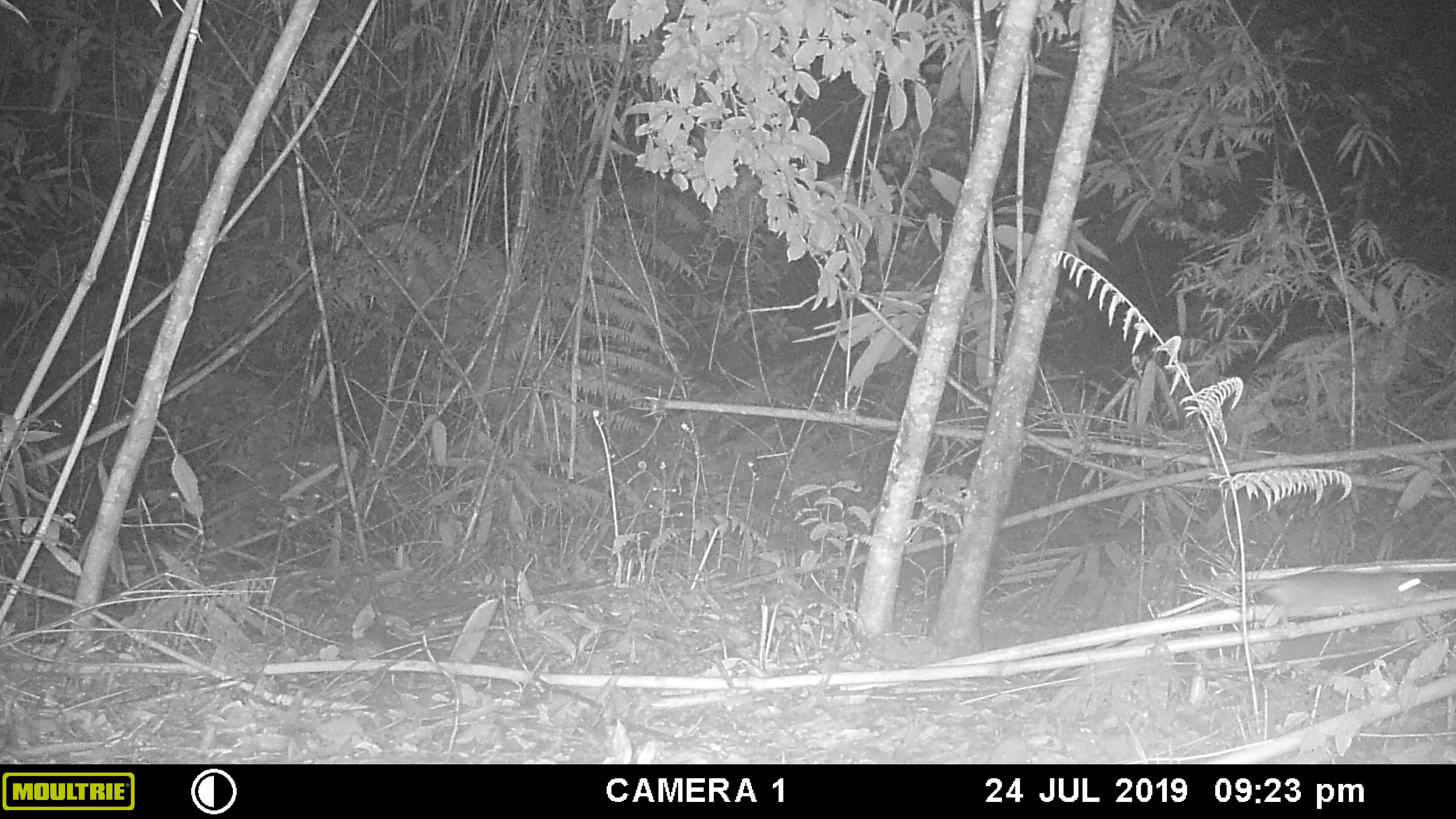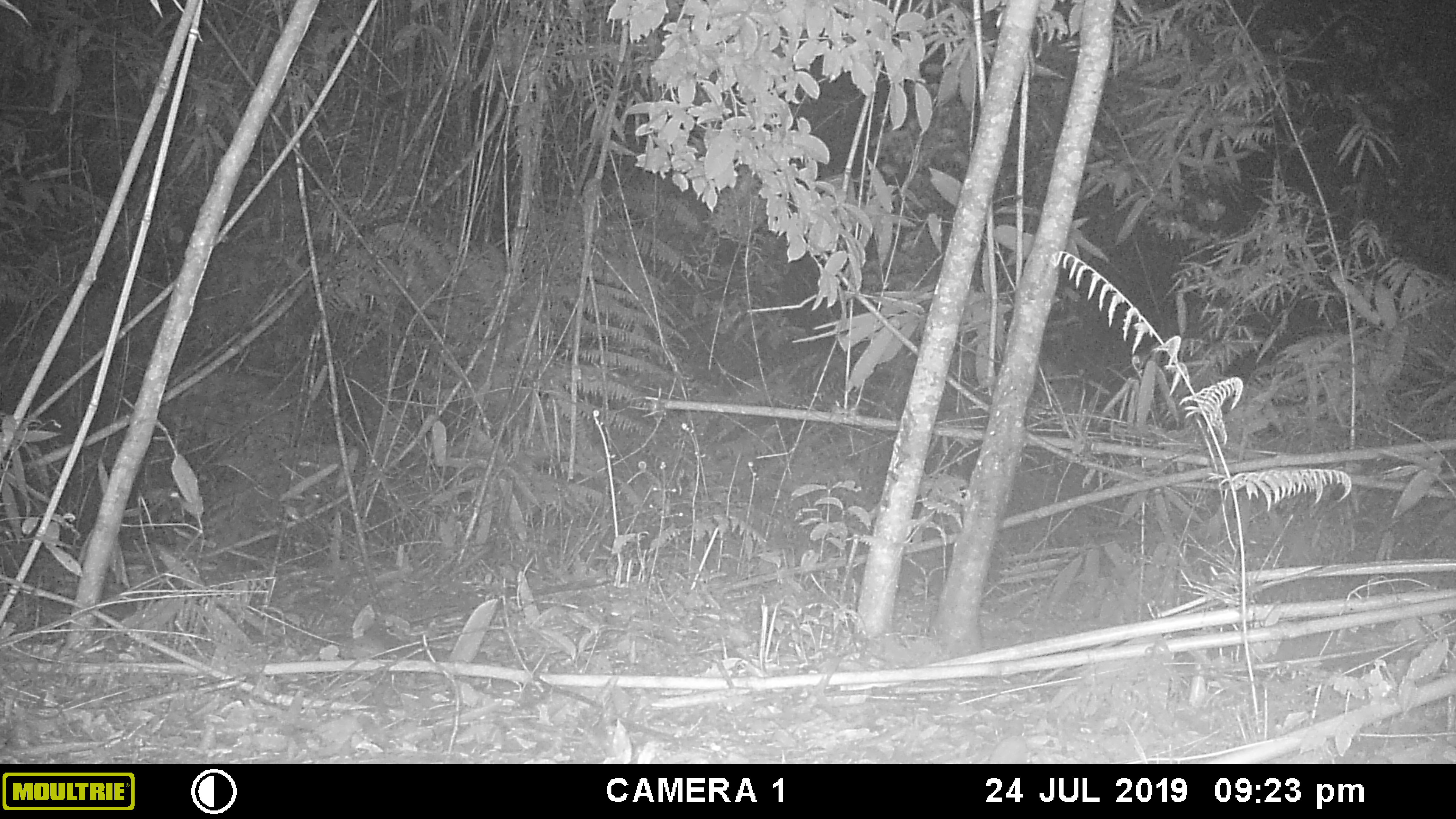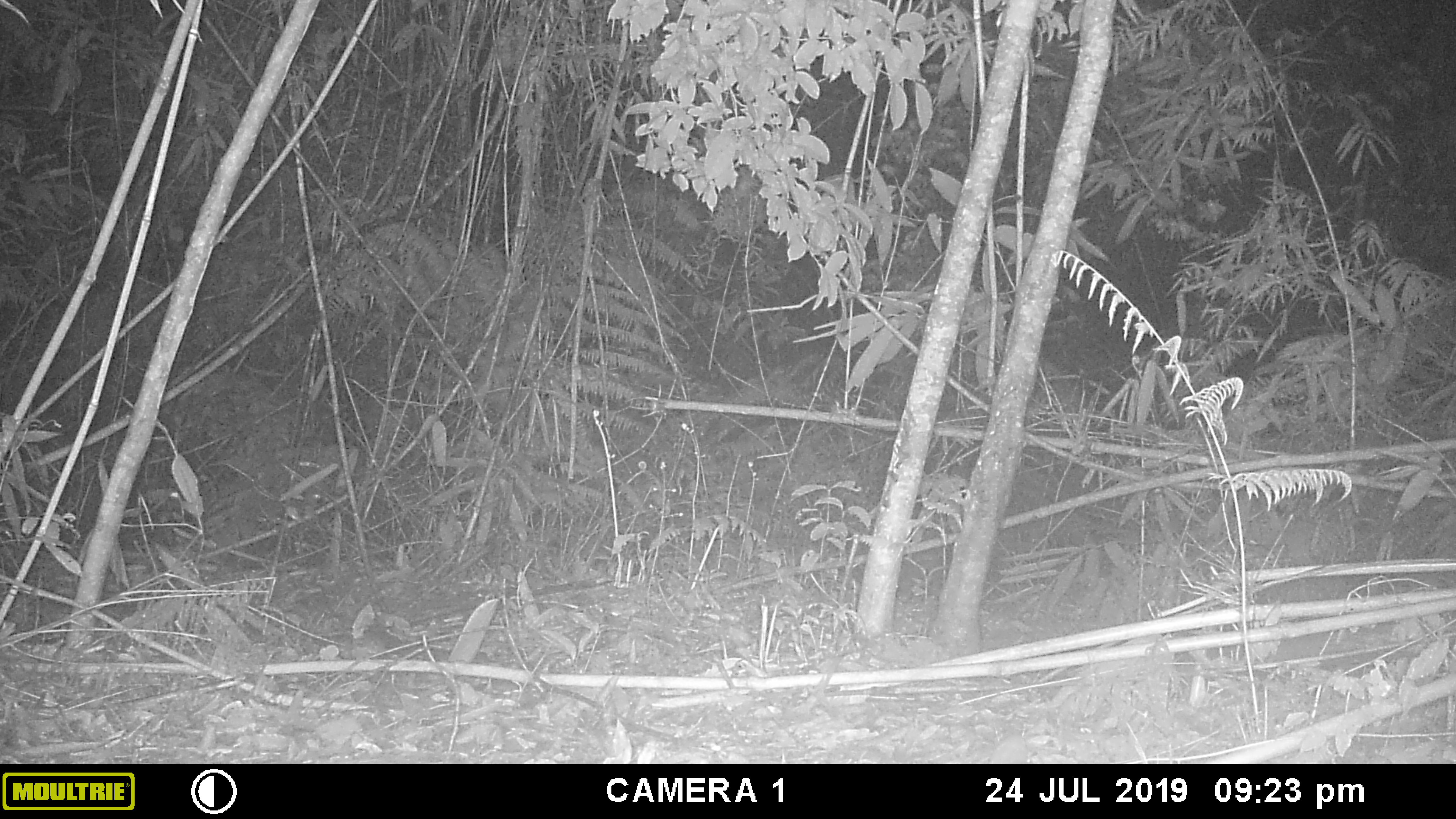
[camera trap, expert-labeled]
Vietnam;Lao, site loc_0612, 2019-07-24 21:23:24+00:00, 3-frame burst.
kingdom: Animalia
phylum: Chordata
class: Mammalia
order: Rodentia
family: Muridae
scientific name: Muridae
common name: old-world mice and rats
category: unidentified murid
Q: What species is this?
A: Unidentified murid (old-world mice and rats) (Muridae).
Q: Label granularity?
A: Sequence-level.